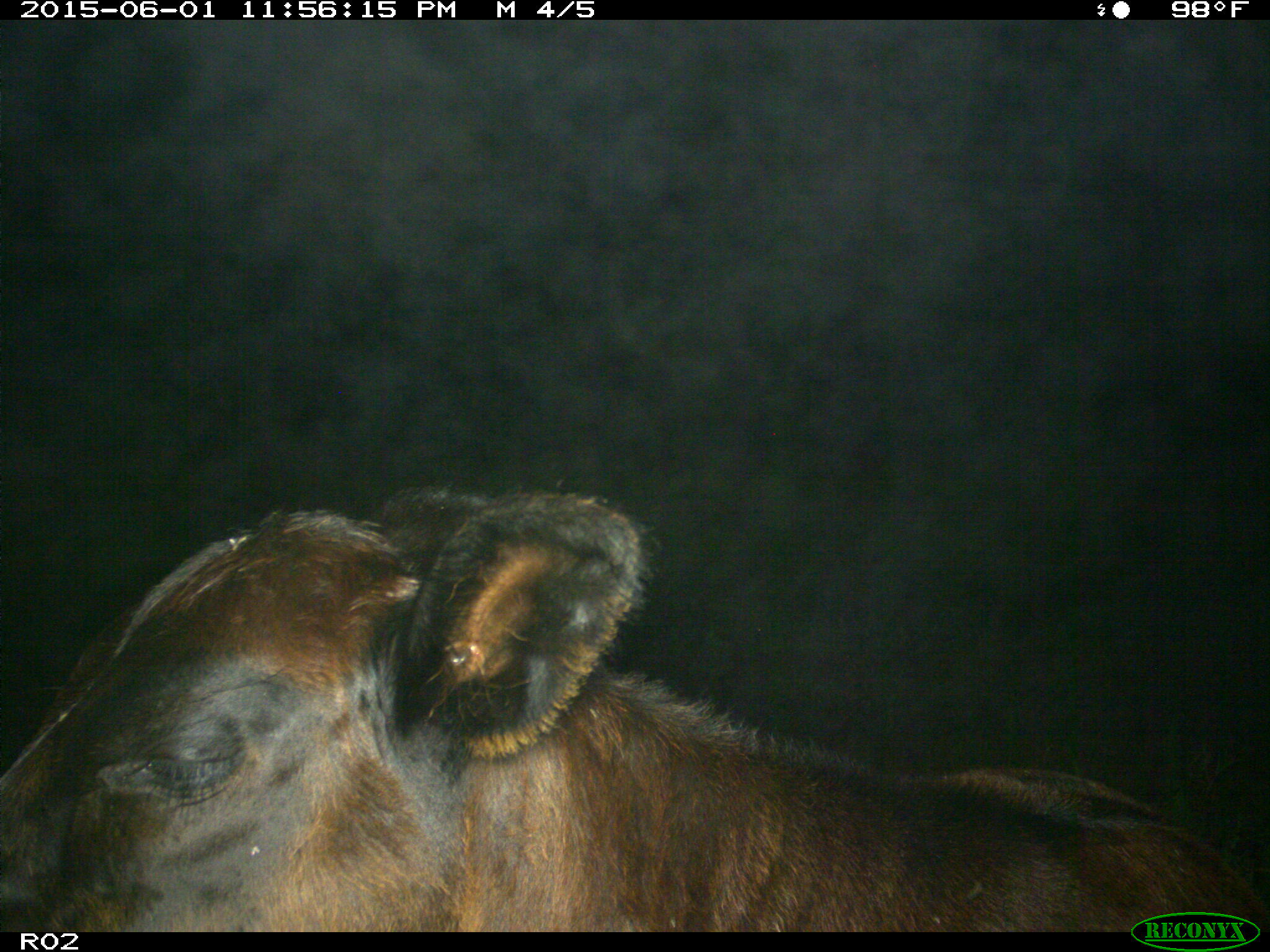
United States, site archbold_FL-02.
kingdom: Animalia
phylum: Chordata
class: Mammalia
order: Artiodactyla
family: Bovidae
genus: Bos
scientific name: Bos taurus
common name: domestic cow